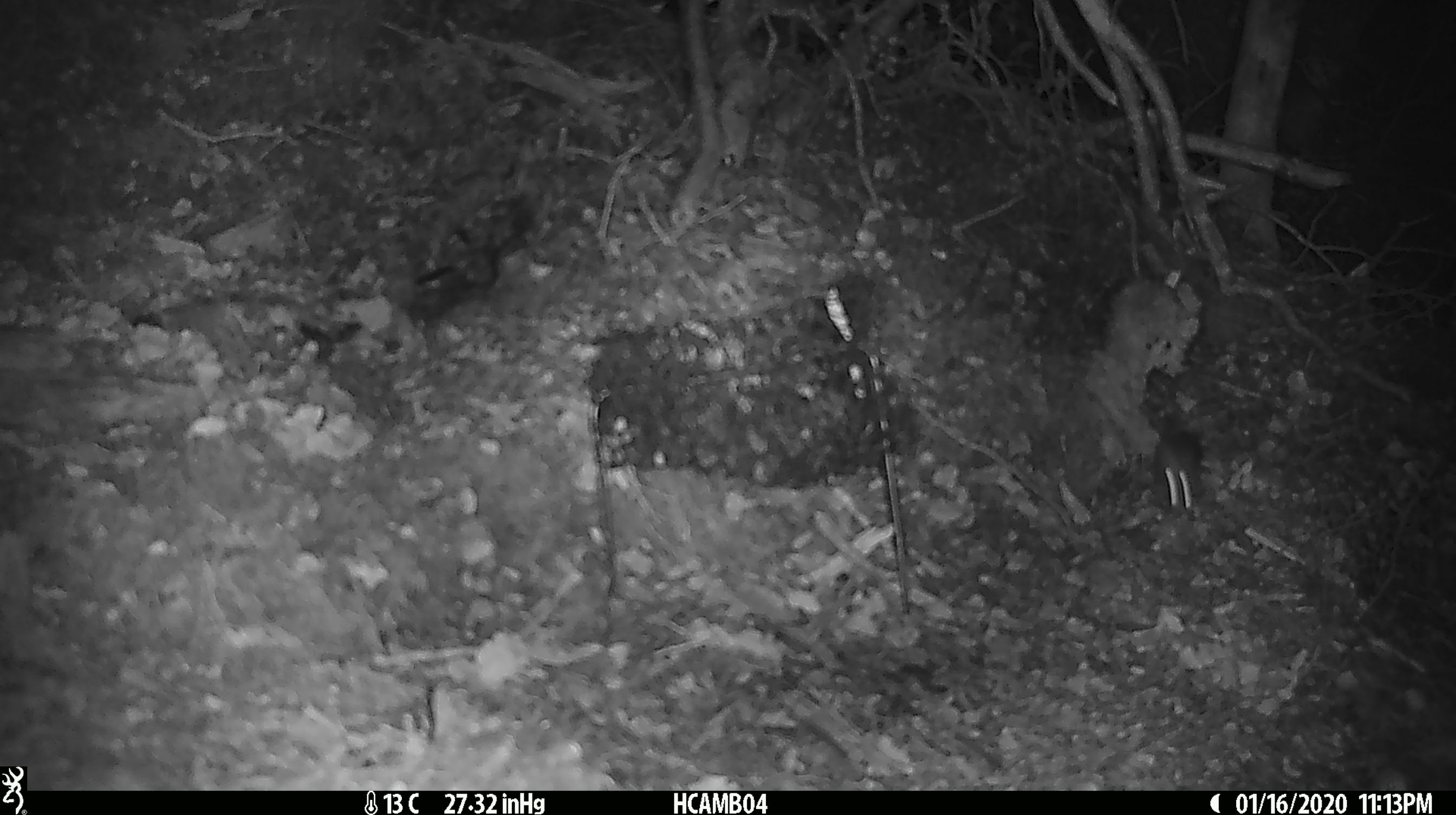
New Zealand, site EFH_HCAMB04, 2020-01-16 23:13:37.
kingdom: Animalia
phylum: Chordata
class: Mammalia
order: Rodentia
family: Muridae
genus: Mus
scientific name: Mus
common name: mouse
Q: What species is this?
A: Mouse (Mus).